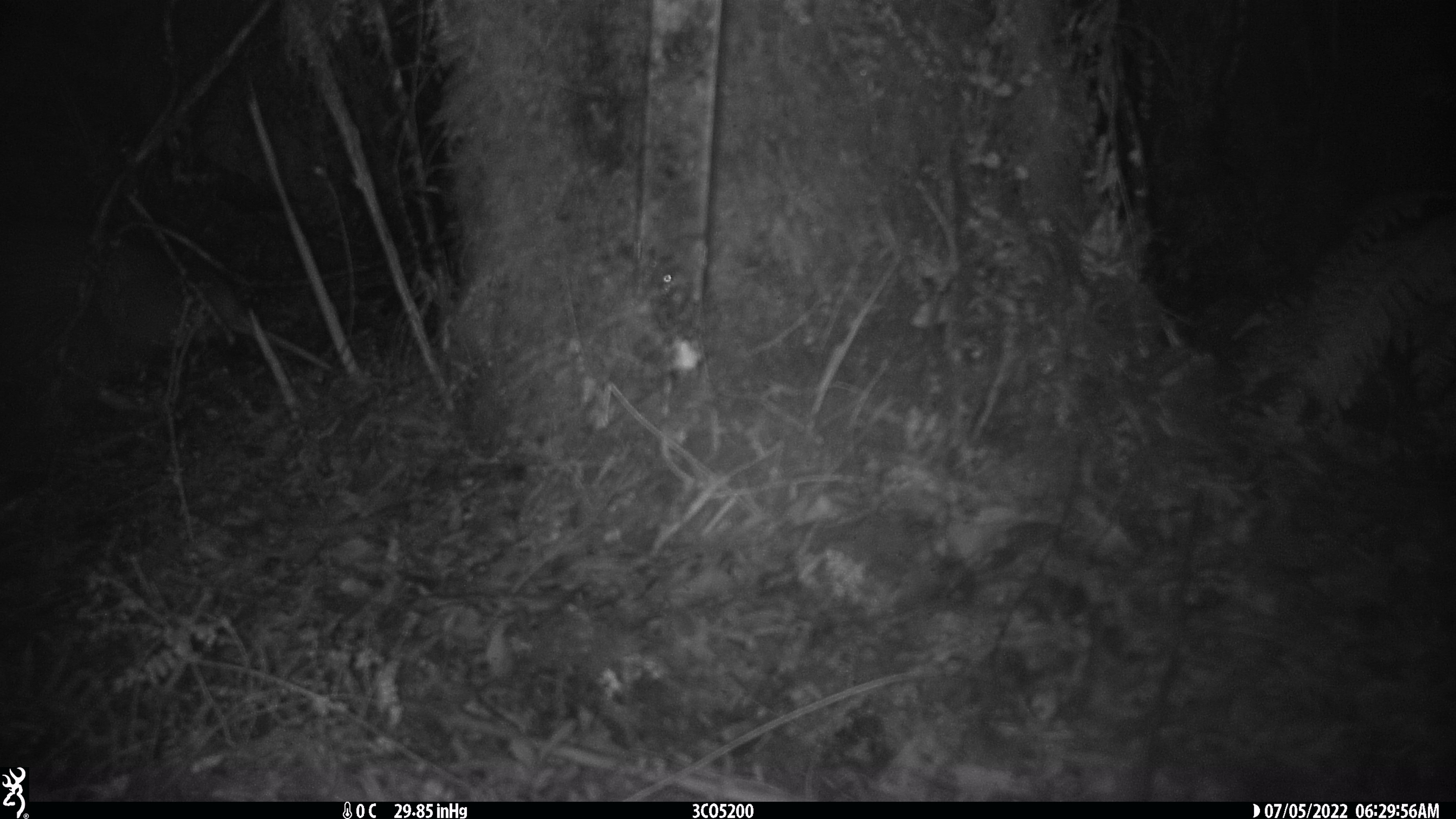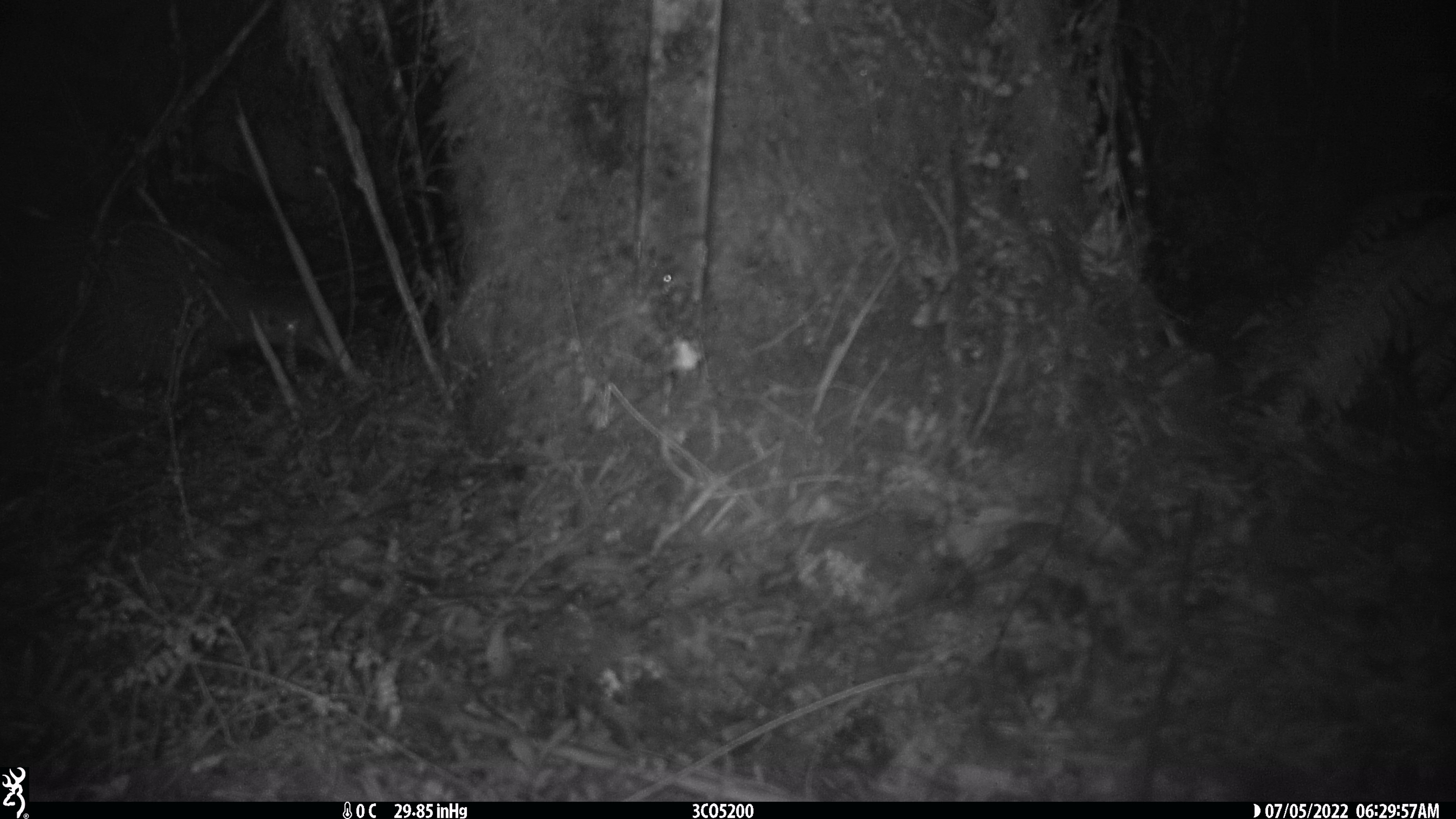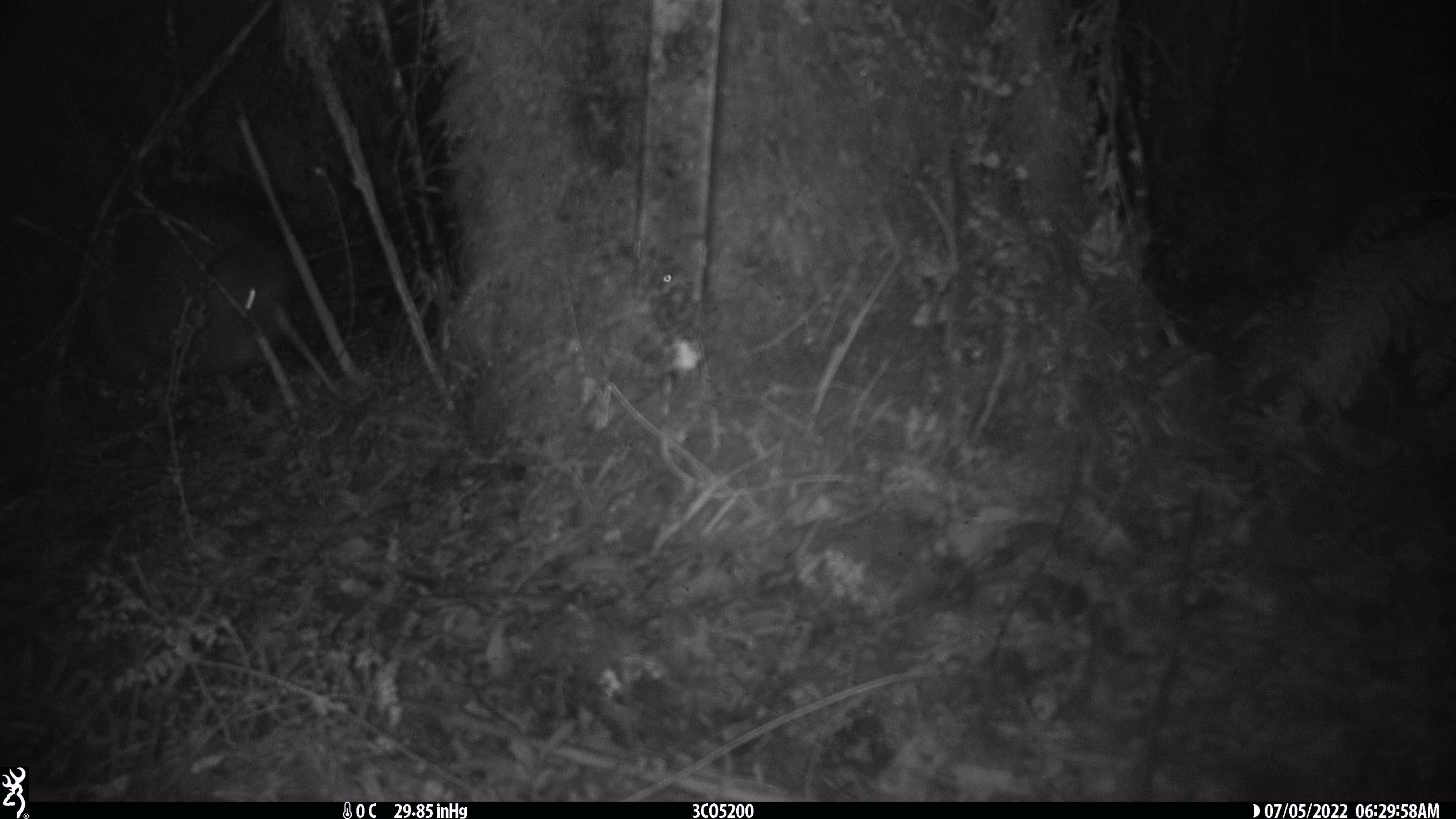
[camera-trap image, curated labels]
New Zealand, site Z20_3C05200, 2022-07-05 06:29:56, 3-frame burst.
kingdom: Animalia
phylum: Chordata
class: Aves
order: Apterygiformes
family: Apterygidae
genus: Apteryx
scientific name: Apteryx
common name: kiwi